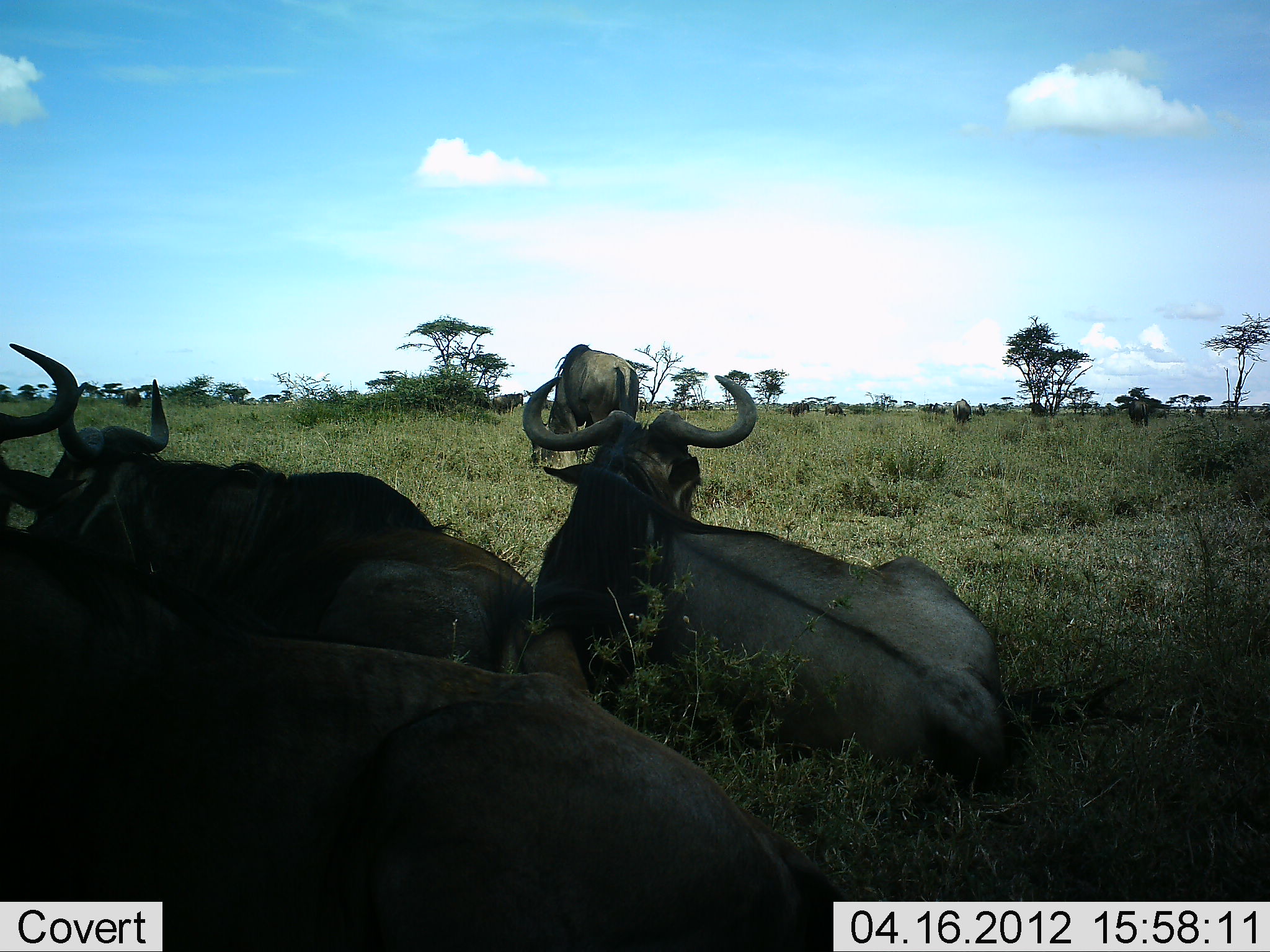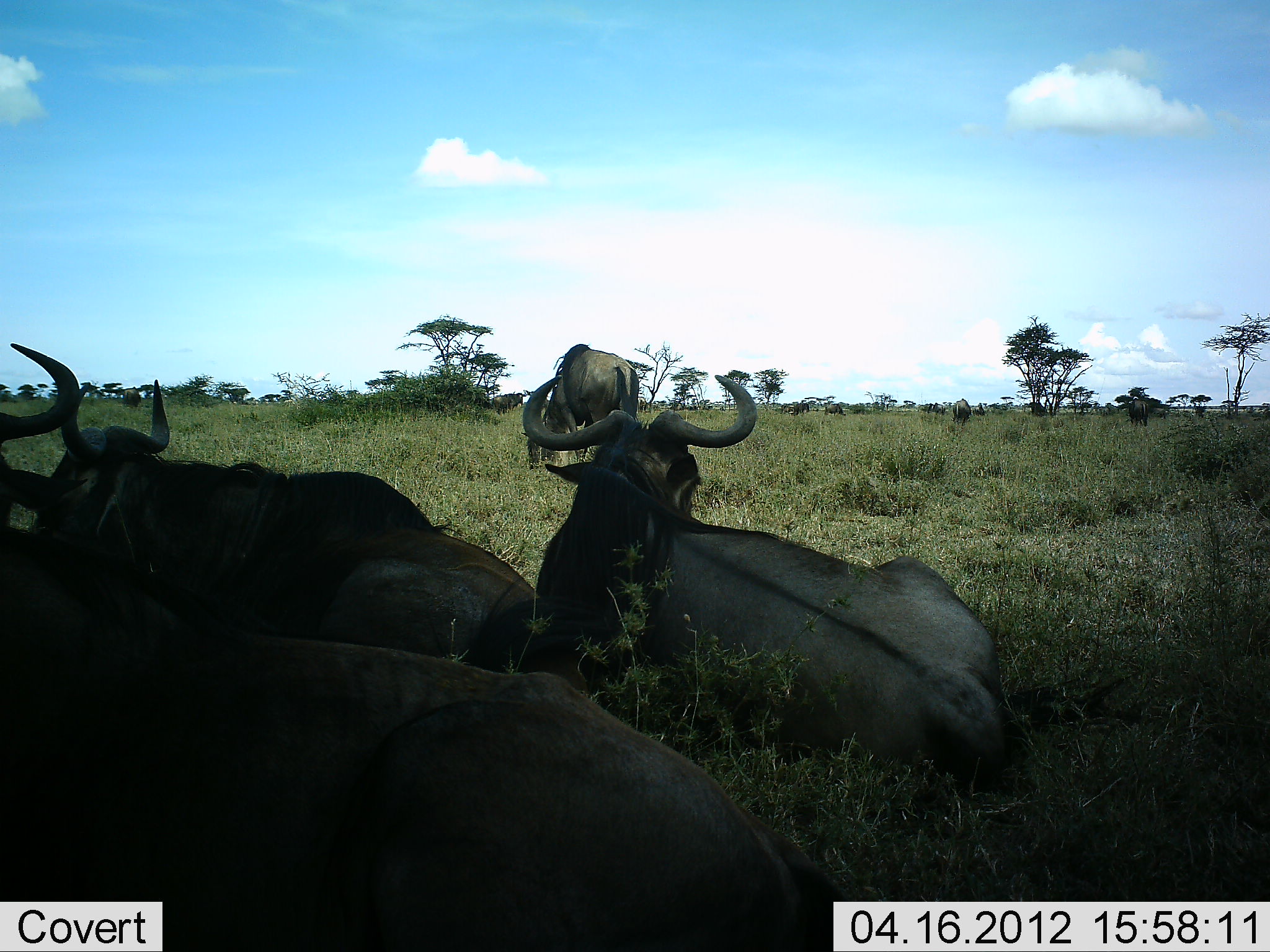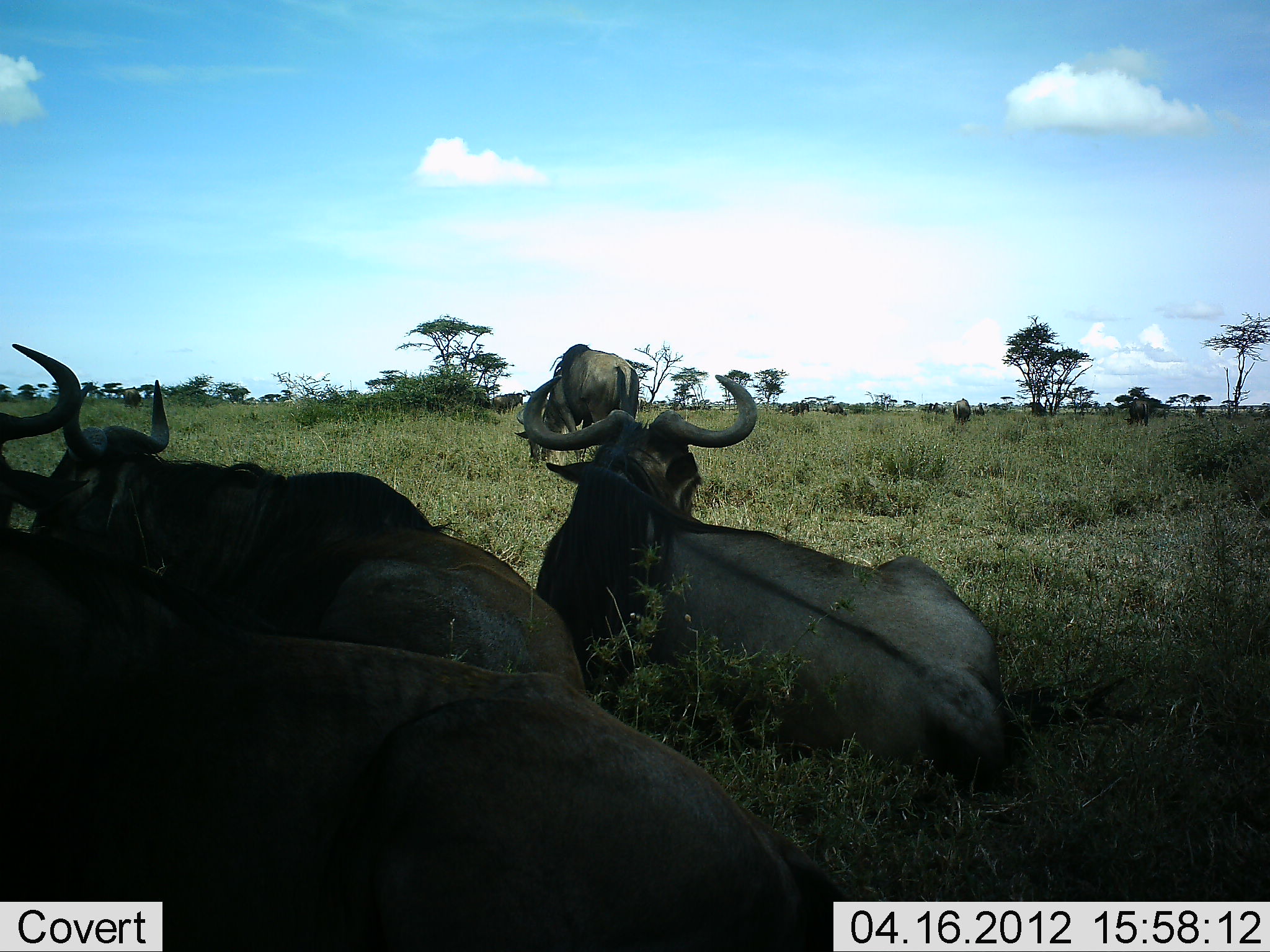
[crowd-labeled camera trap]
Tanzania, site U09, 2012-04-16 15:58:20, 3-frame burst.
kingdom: Animalia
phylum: Chordata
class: Mammalia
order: Artiodactyla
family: Bovidae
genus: Connochaetes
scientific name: Connochaetes taurinus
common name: blue wildebeest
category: wildebeest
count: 4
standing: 30%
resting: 100%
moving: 5%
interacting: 0%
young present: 0%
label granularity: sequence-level